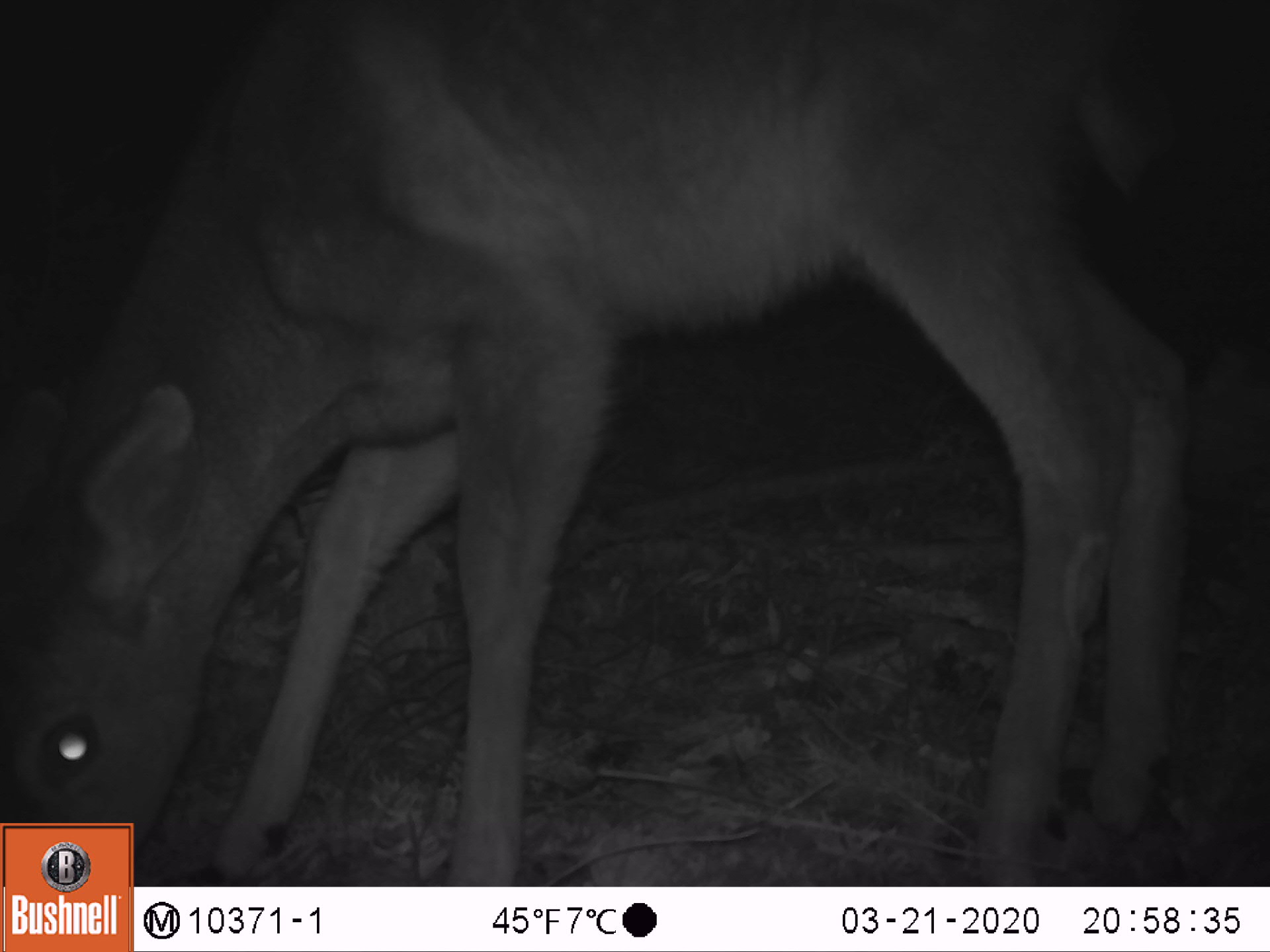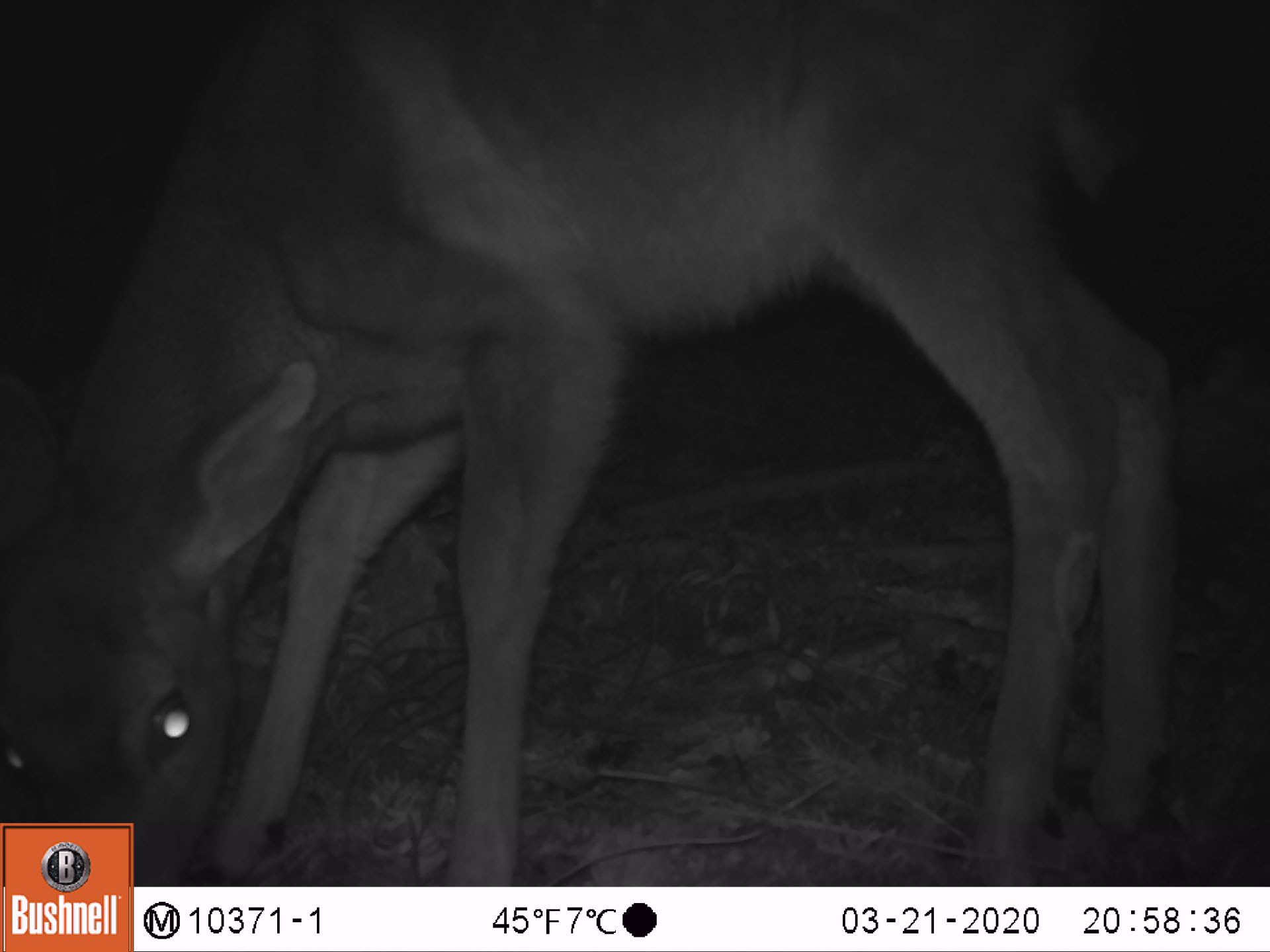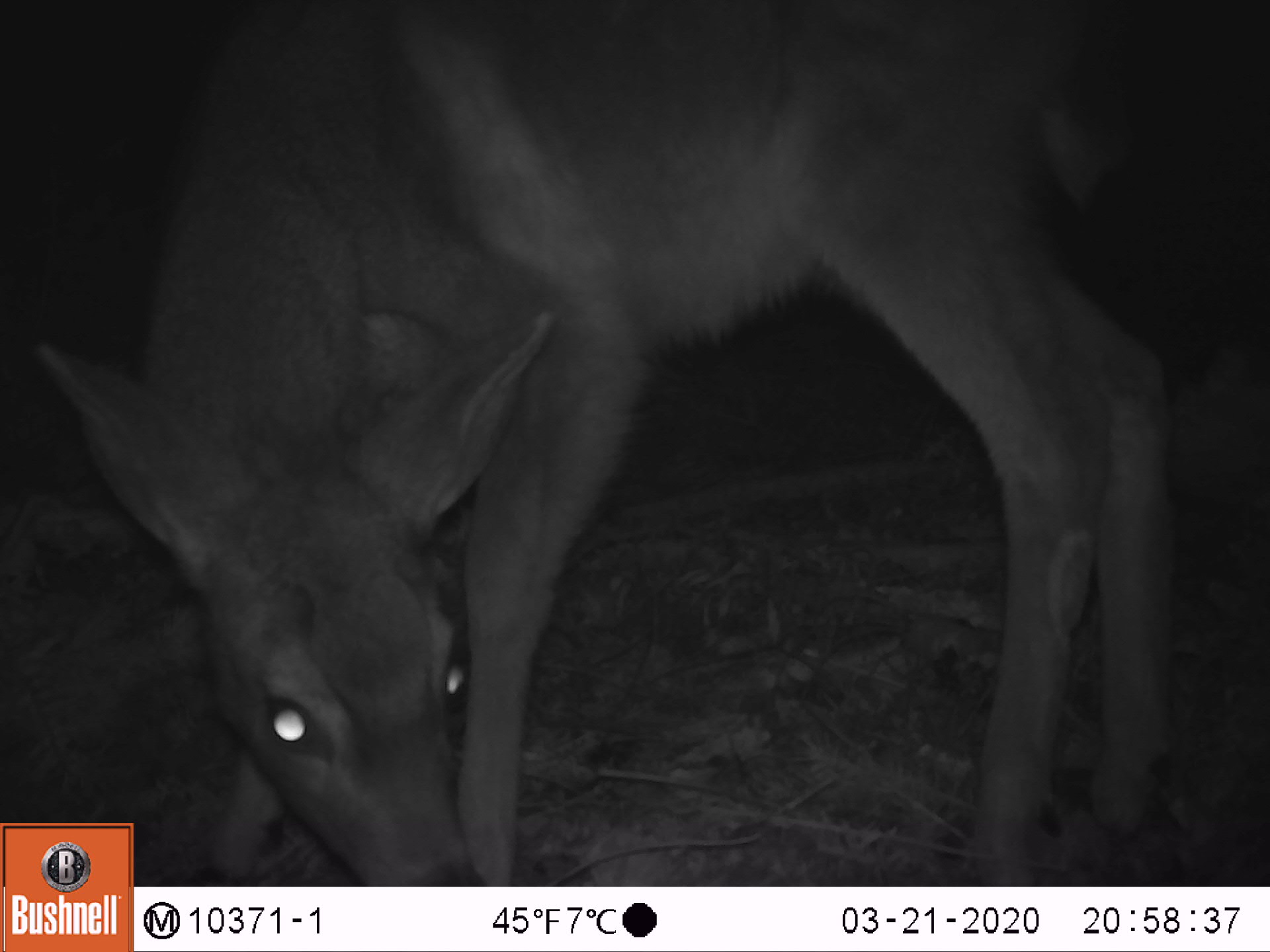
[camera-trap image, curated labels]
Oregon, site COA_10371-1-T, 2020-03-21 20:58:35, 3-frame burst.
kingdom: Animalia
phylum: Chordata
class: Mammalia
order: Artiodactyla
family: Cervidae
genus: Odocoileus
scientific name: Odocoileus hemionus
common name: black-tailed deer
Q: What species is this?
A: Black-tailed deer (Odocoileus hemionus).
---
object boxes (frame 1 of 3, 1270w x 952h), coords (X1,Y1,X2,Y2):
black-tailed deer: (0,5,1191,814)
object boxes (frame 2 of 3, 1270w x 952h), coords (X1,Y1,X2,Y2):
black-tailed deer: (0,9,1191,814)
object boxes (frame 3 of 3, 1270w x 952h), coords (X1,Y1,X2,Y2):
black-tailed deer: (25,18,1184,812)